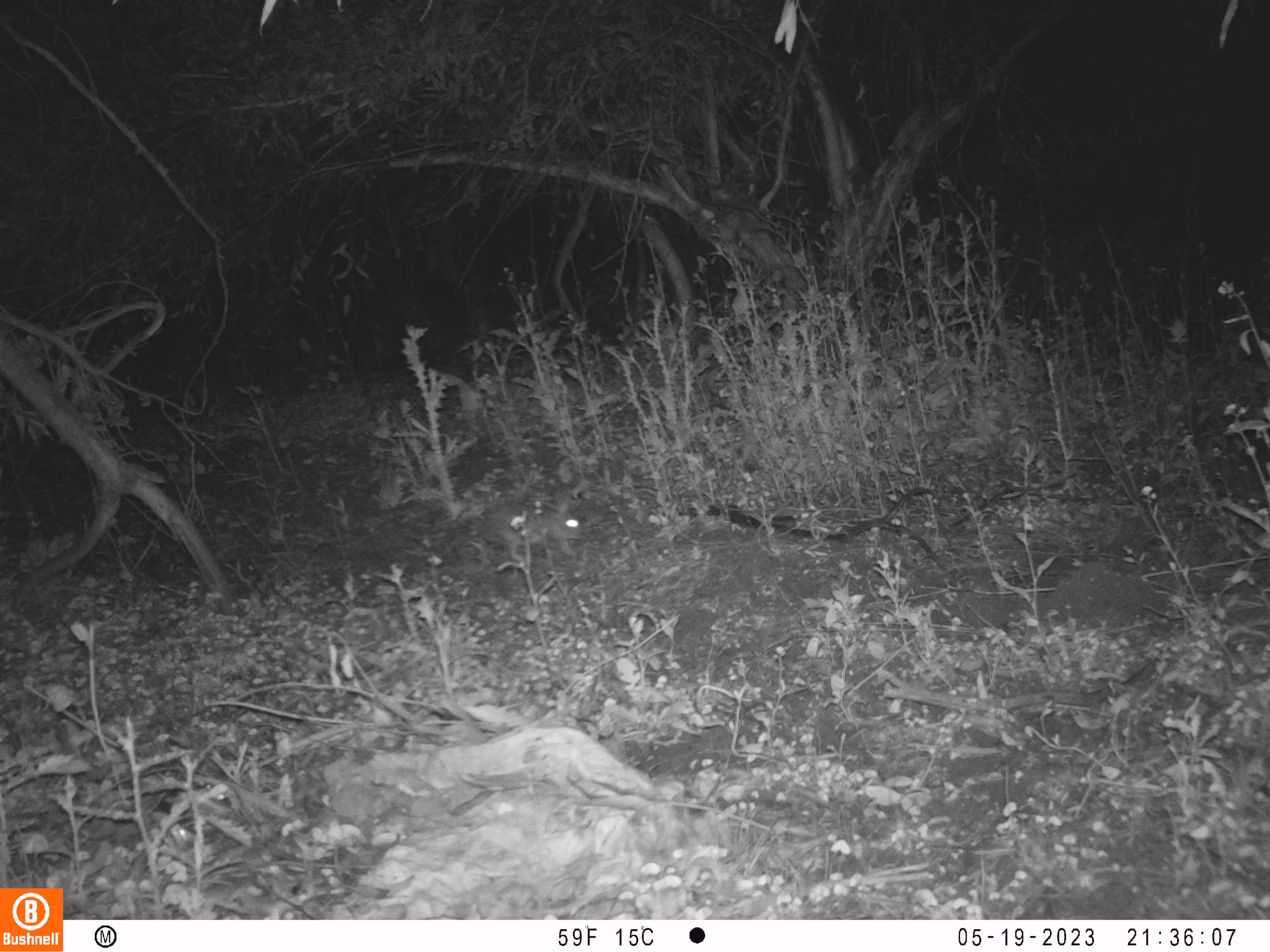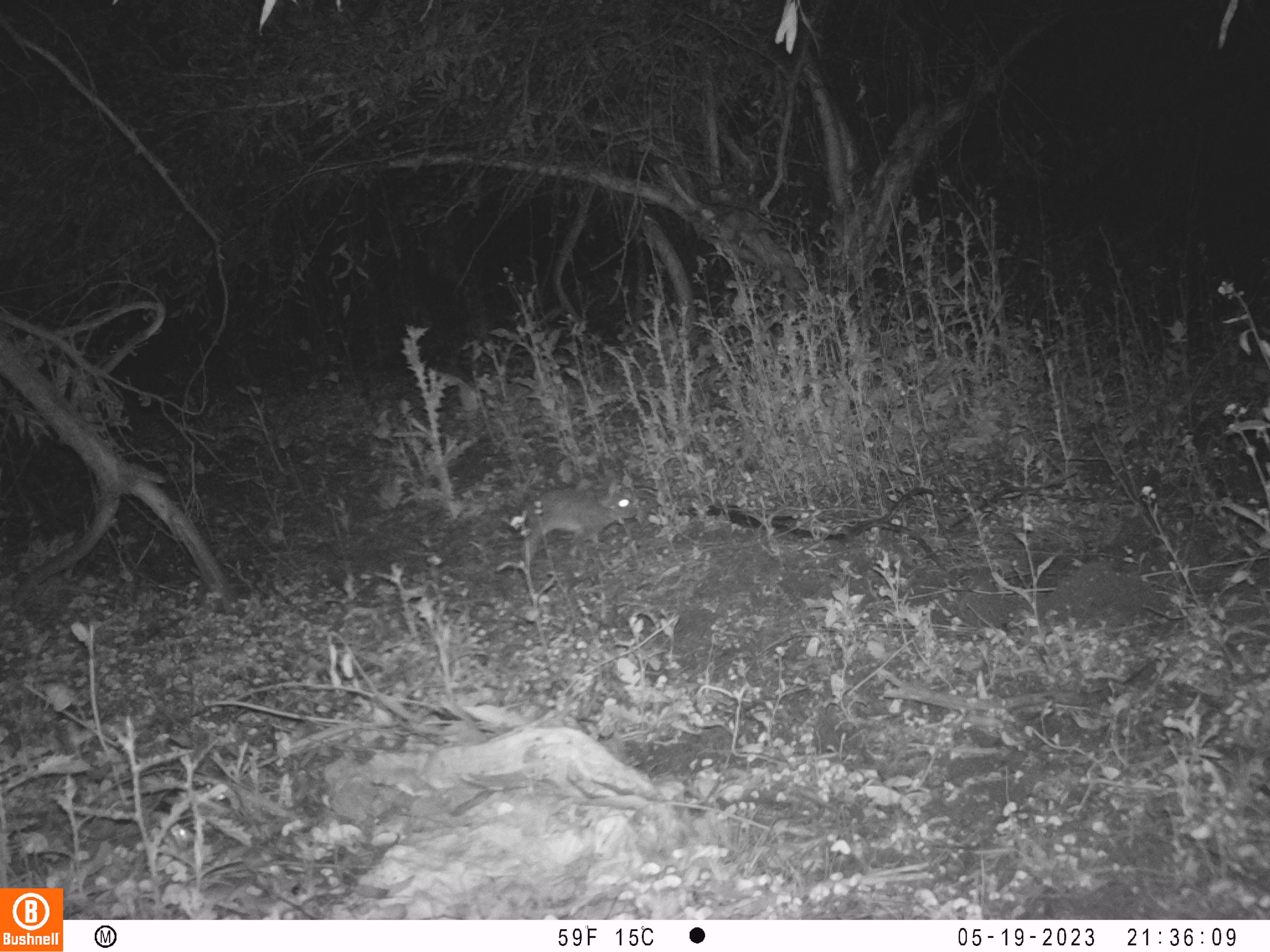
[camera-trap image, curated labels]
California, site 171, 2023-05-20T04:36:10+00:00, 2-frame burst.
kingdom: Animalia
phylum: Chordata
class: Mammalia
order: Lagomorpha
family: Leporidae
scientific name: Leporidae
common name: rabbit